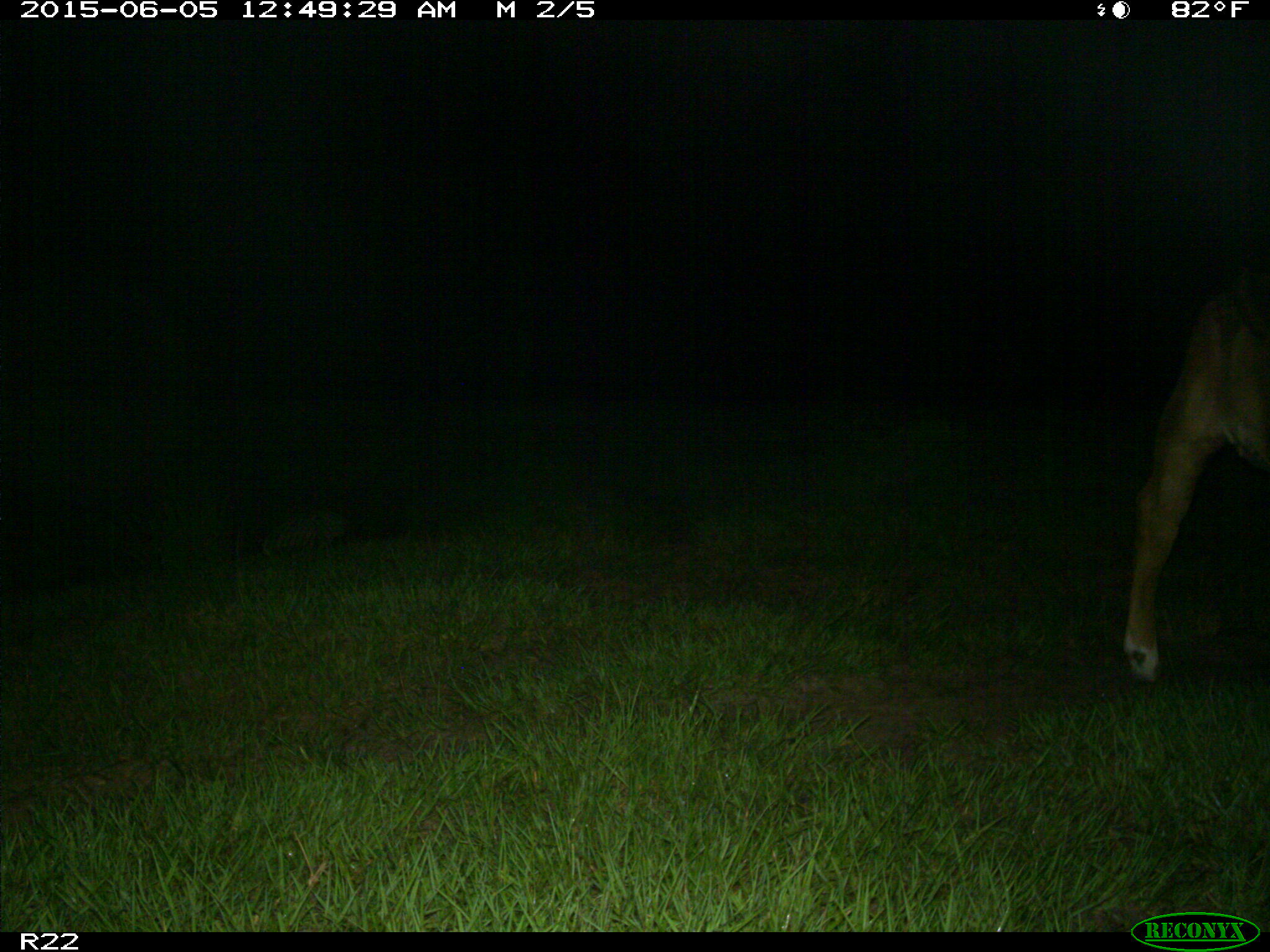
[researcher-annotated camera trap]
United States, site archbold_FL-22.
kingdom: Animalia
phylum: Chordata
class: Mammalia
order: Artiodactyla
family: Bovidae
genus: Bos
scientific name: Bos taurus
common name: domestic cow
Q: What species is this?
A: Bos taurus (domestic cow).